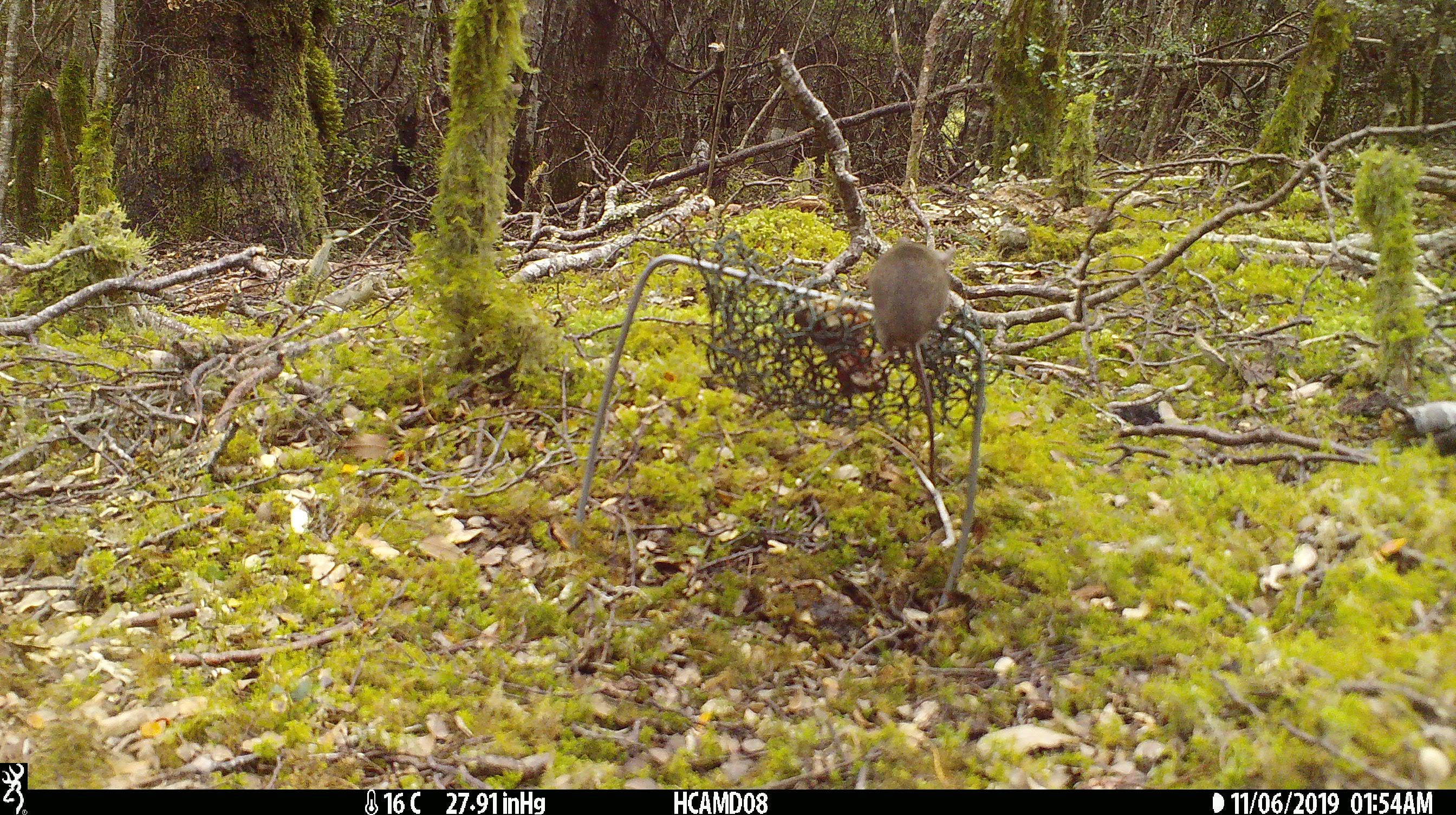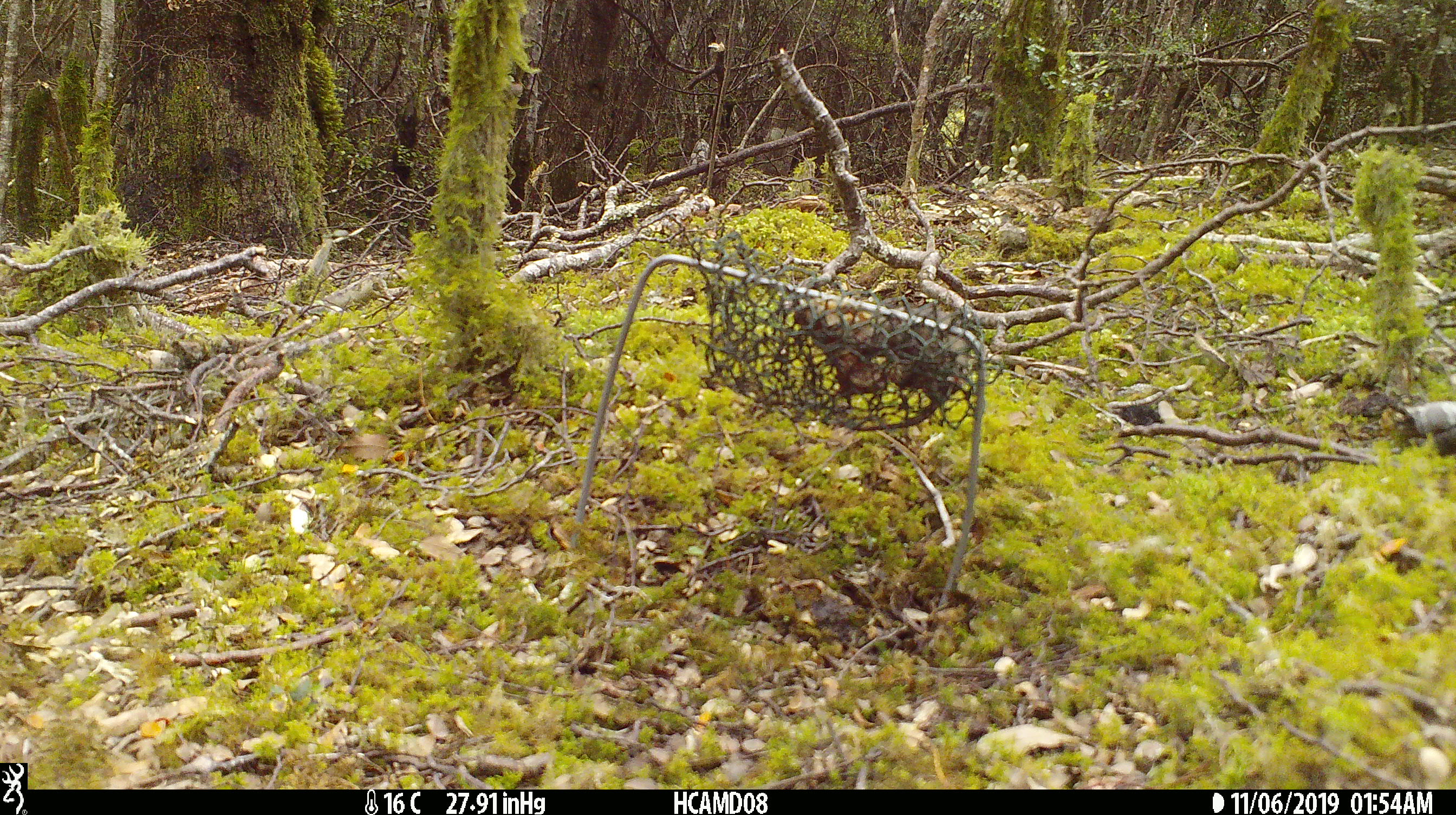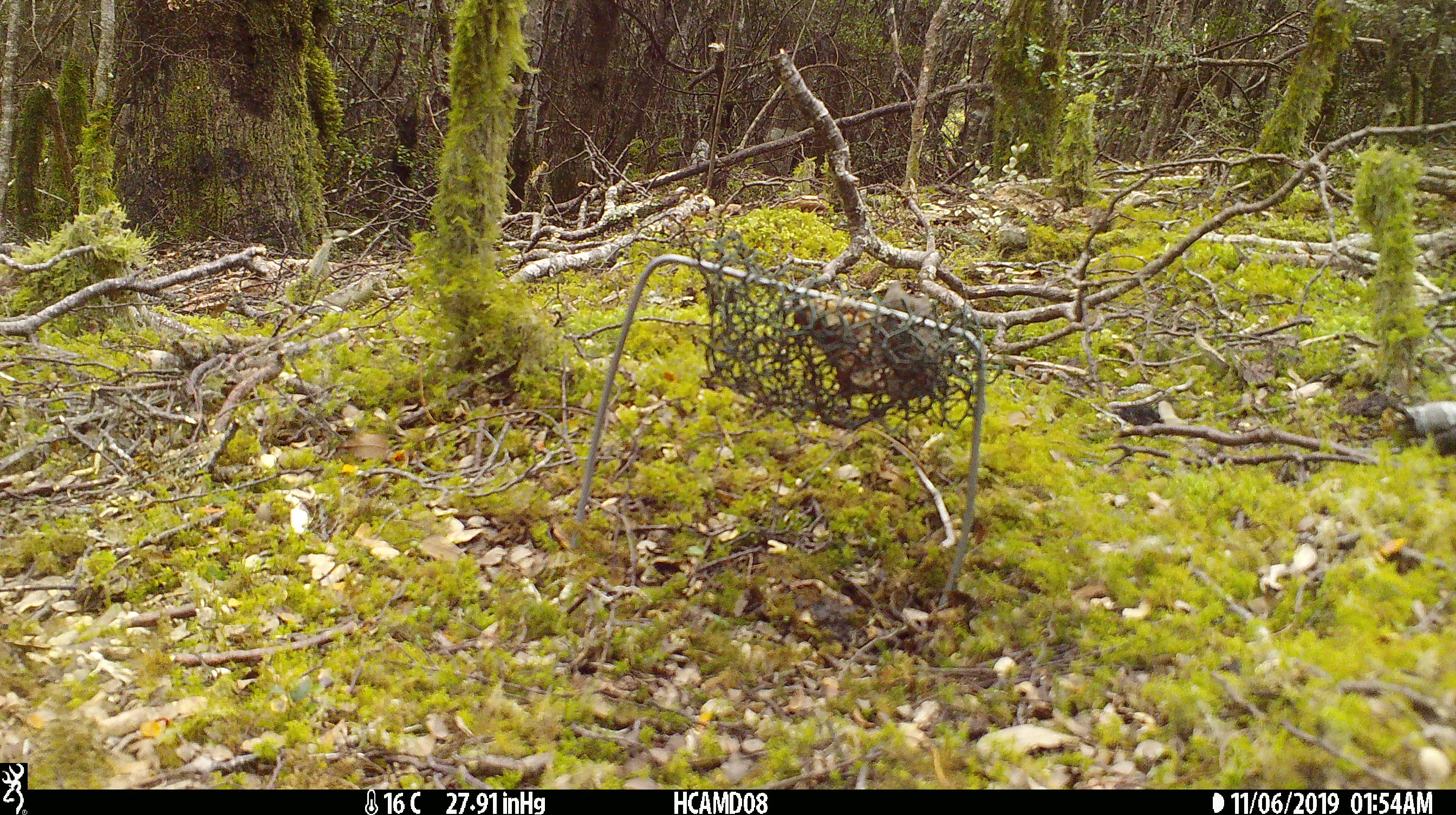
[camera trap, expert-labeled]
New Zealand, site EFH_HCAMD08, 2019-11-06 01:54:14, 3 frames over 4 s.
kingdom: Animalia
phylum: Chordata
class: Mammalia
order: Rodentia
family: Muridae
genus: Mus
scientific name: Mus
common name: mouse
Mouse (Mus).